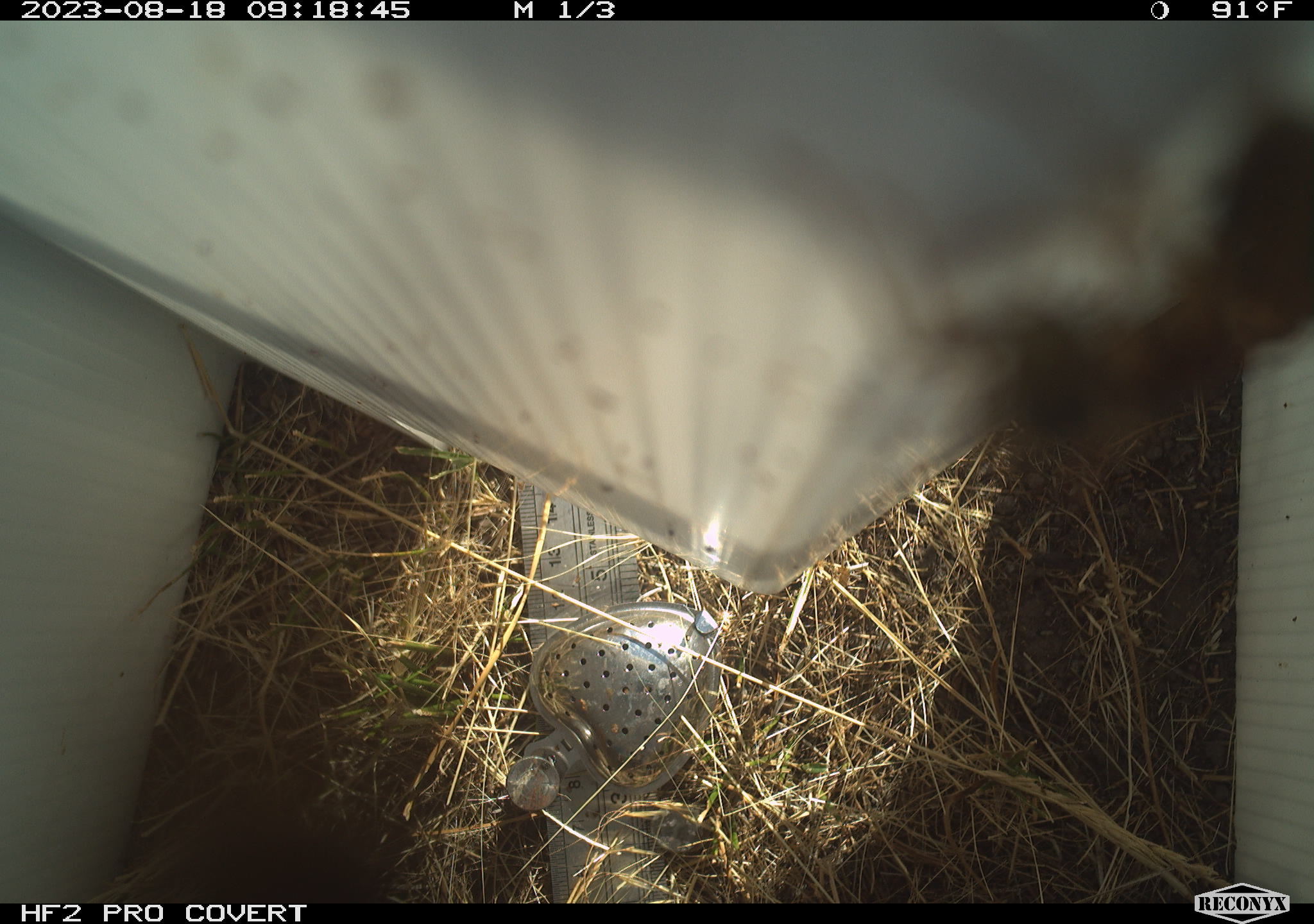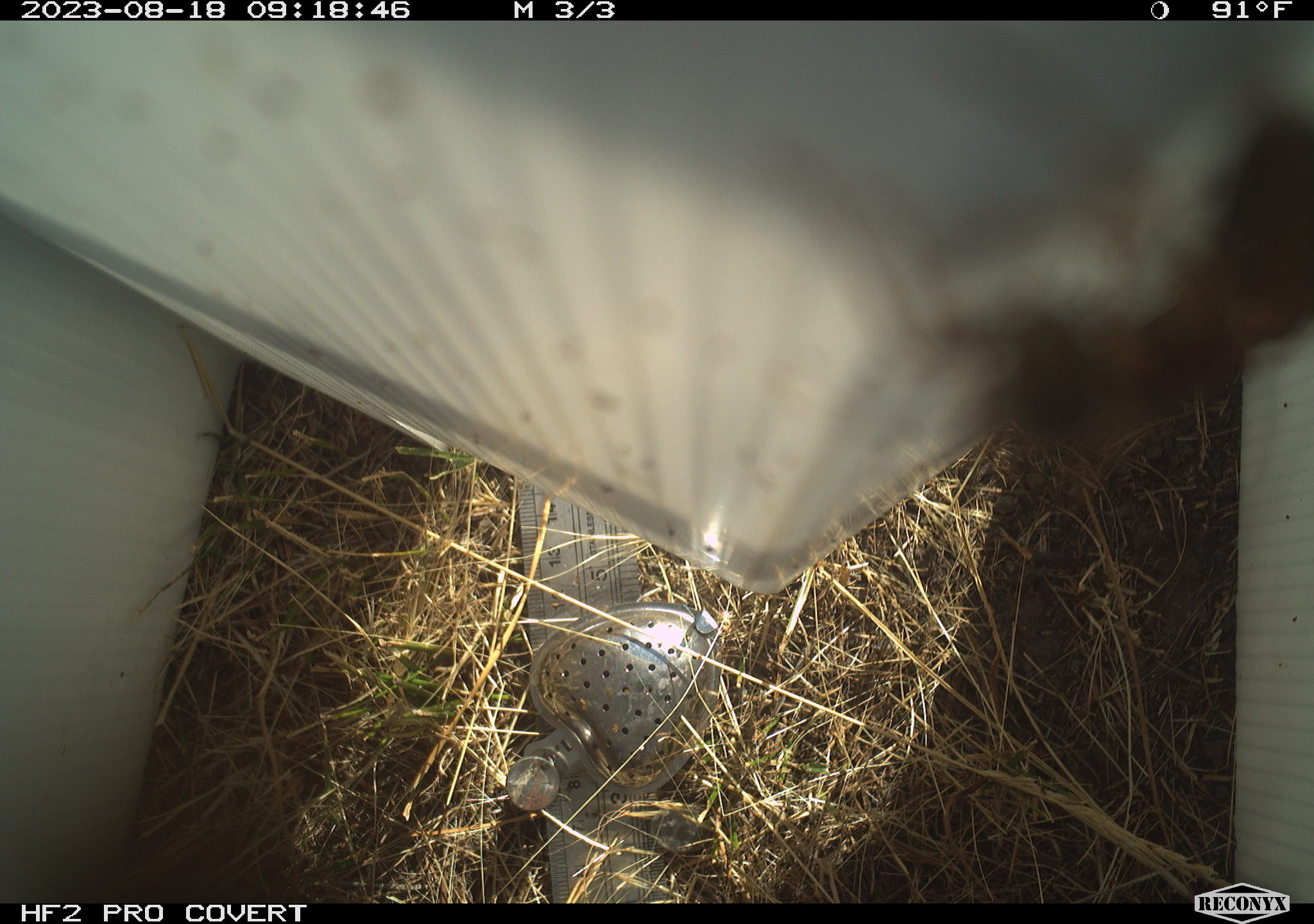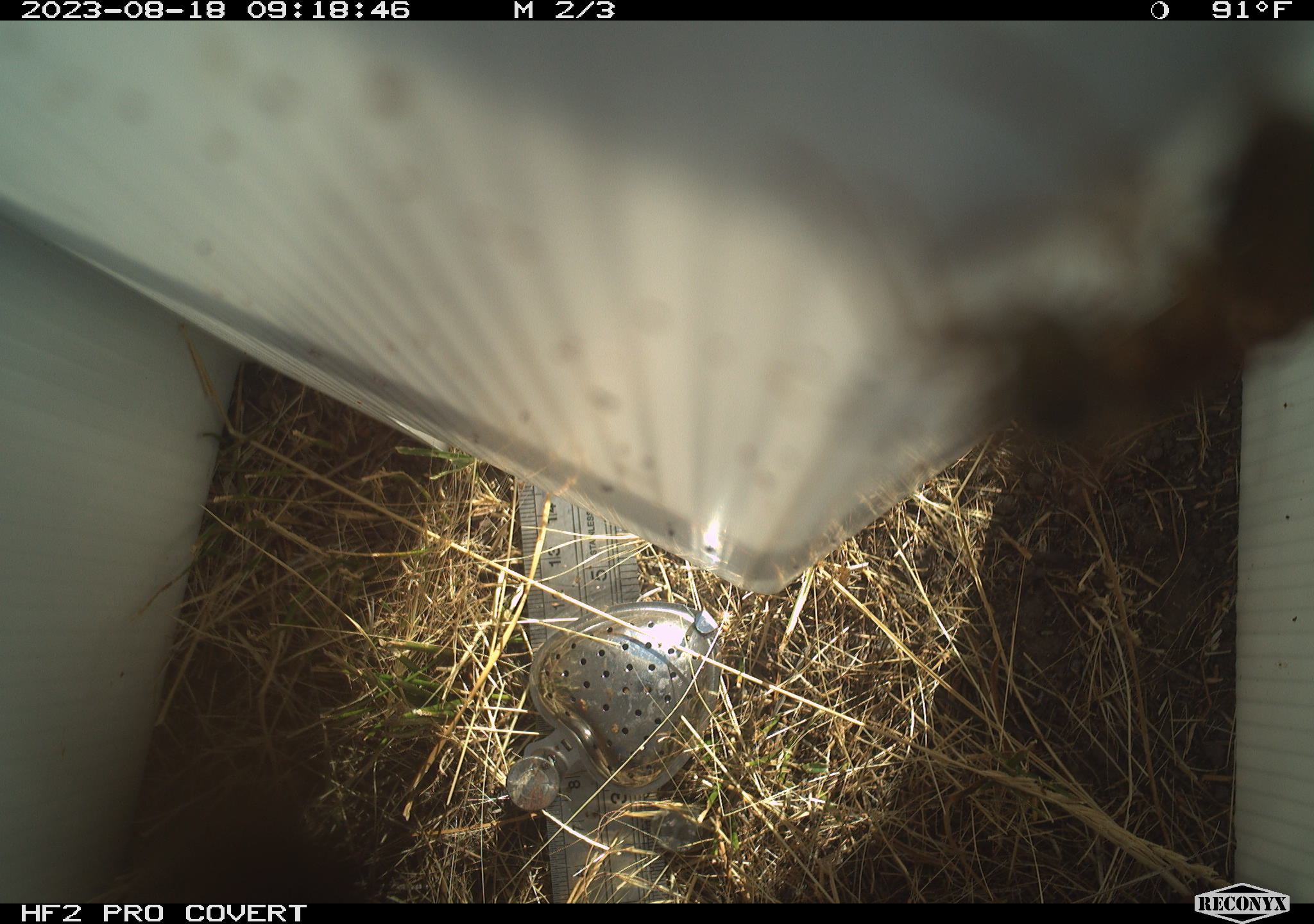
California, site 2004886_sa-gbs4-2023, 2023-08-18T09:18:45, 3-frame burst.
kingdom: Animalia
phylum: Arthropoda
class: Insecta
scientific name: Insecta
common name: insect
Insect (Insecta).